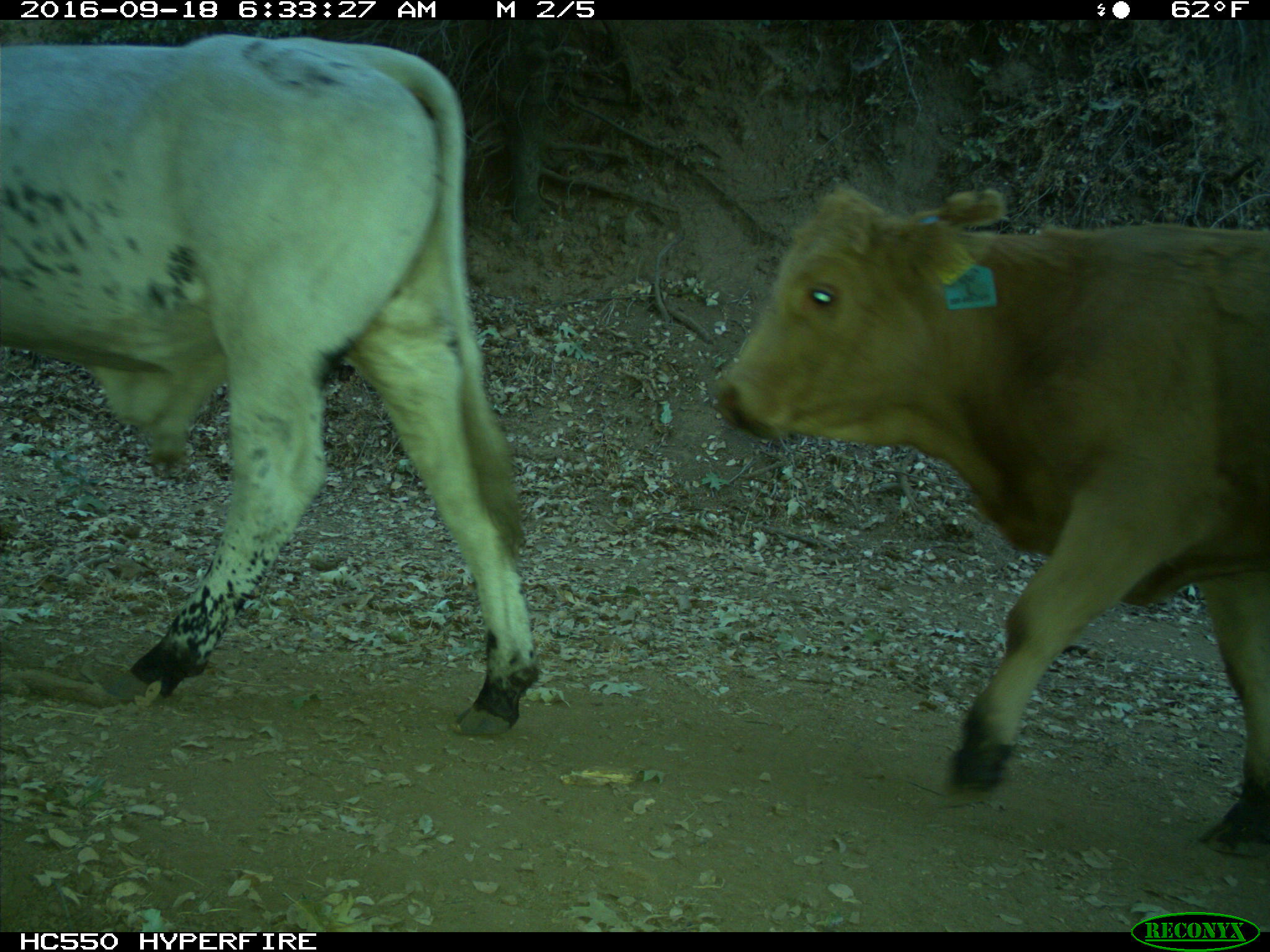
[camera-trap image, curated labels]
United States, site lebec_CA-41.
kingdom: Animalia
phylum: Chordata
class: Mammalia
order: Artiodactyla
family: Bovidae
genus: Bos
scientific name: Bos taurus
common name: domestic cow